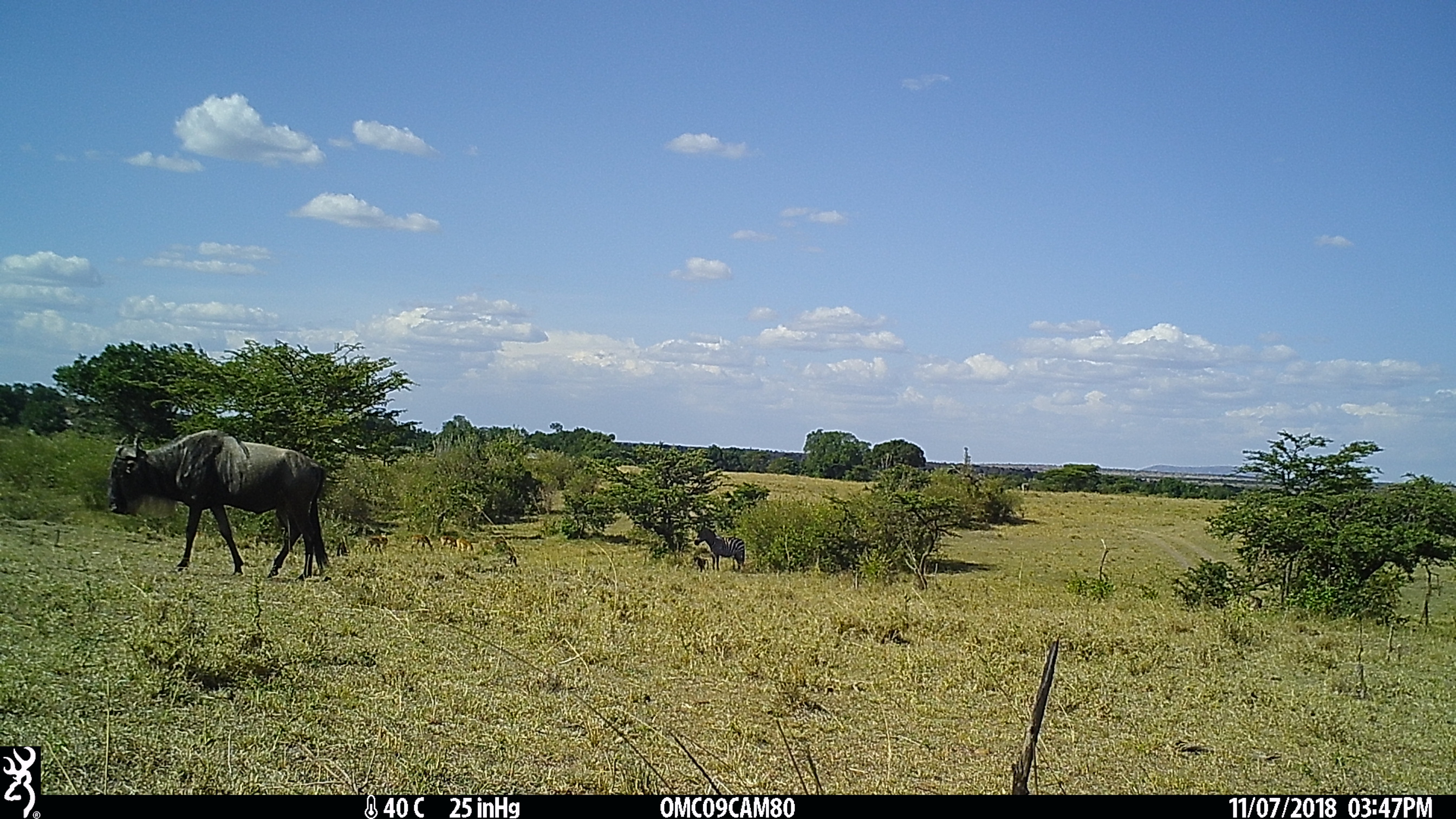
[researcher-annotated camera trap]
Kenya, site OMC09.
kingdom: Animalia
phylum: Chordata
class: Mammalia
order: Artiodactyla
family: Bovidae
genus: Connochaetes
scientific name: Connochaetes taurinus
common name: blue wildebeest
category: wildebeest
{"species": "wildebeest (blue wildebeest) (Connochaetes taurinus)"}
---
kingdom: Animalia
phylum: Chordata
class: Mammalia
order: Perissodactyla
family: Equidae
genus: Equus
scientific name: Equus quagga burchellii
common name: burchell's zebra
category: zebra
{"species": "zebra (burchell's zebra) (Equus quagga burchellii)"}